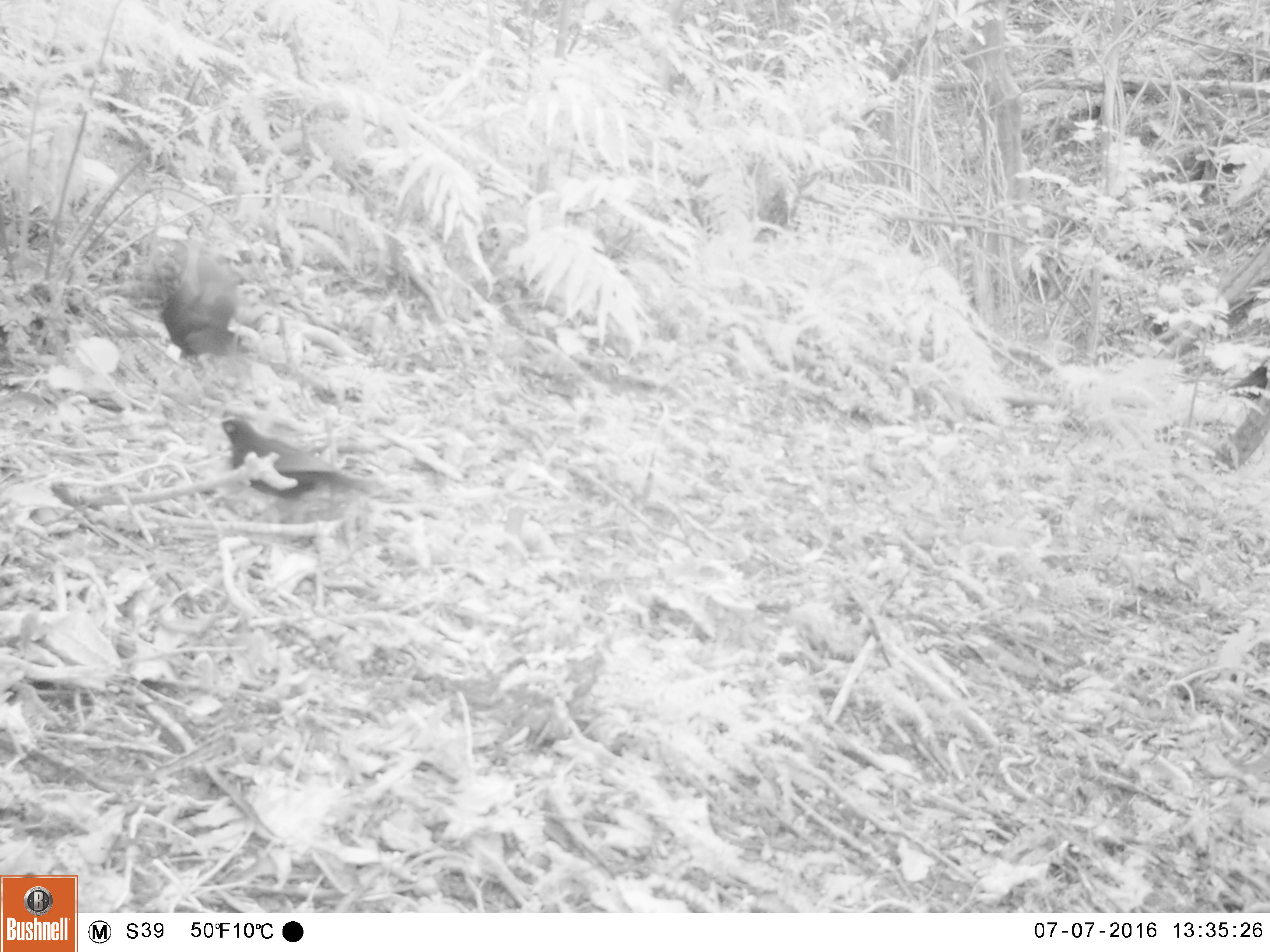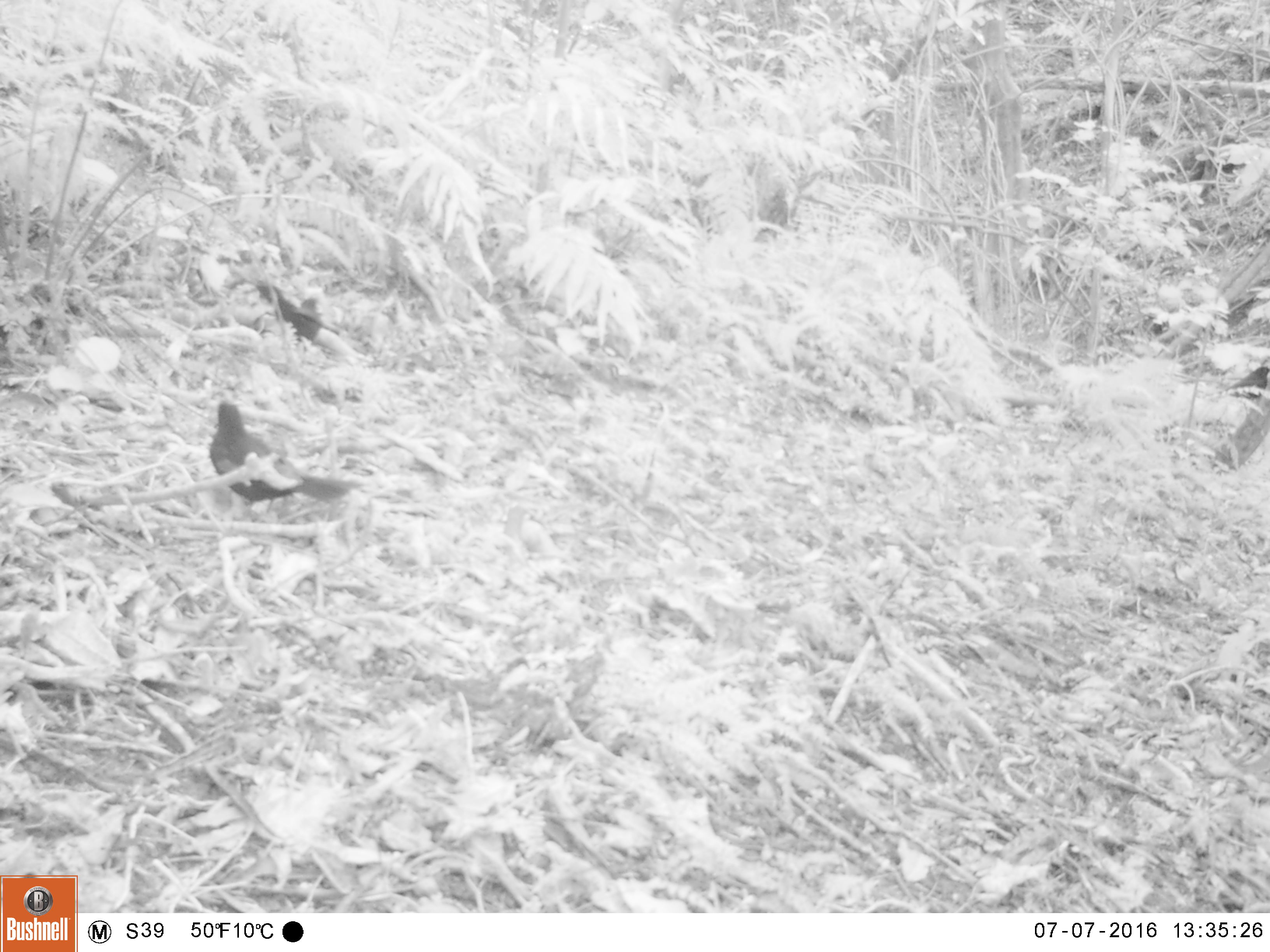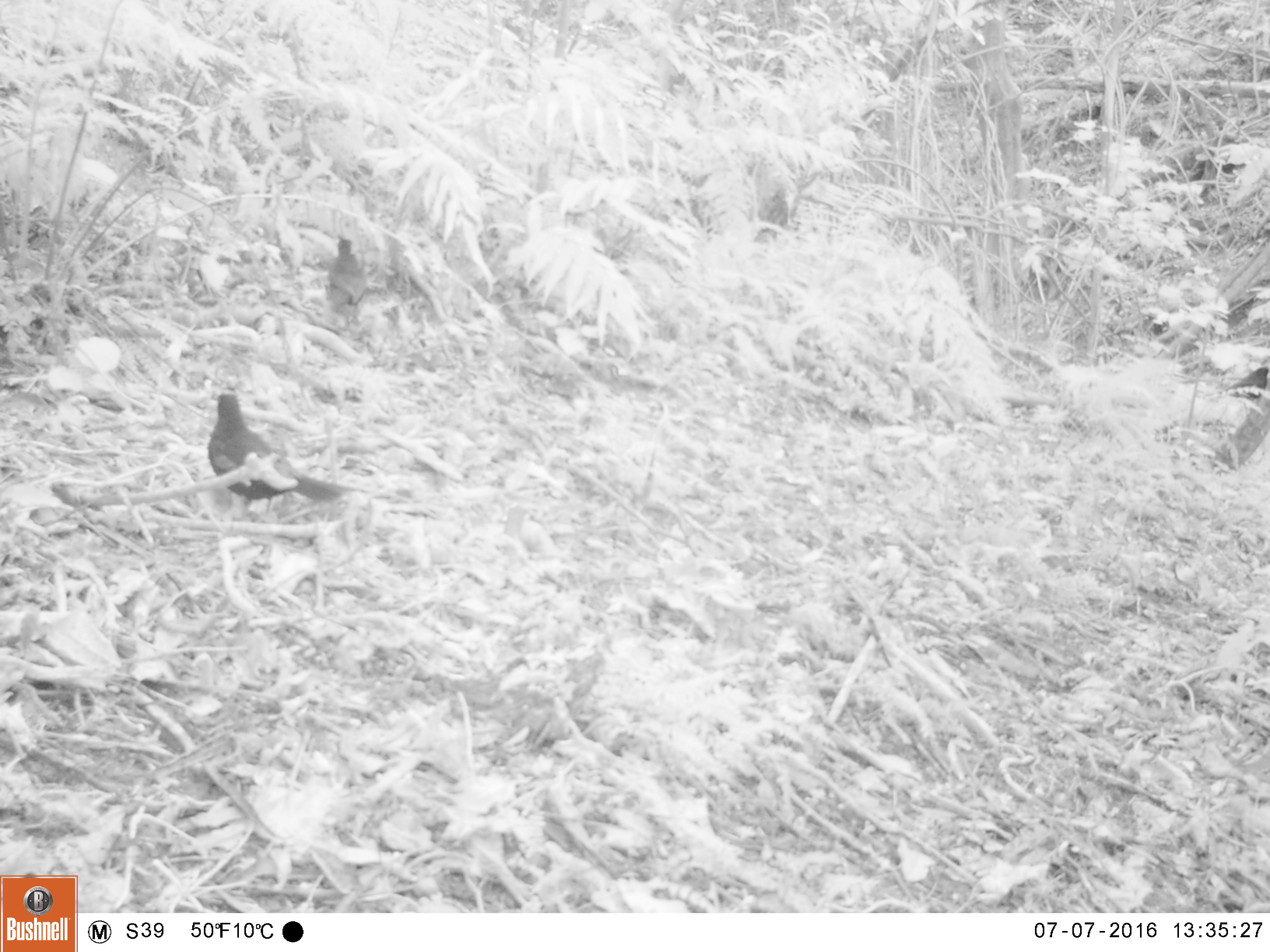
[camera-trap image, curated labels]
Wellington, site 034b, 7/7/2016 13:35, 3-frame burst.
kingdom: Animalia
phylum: Chordata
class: Aves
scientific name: Aves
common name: bird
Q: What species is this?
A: Bird (Aves).